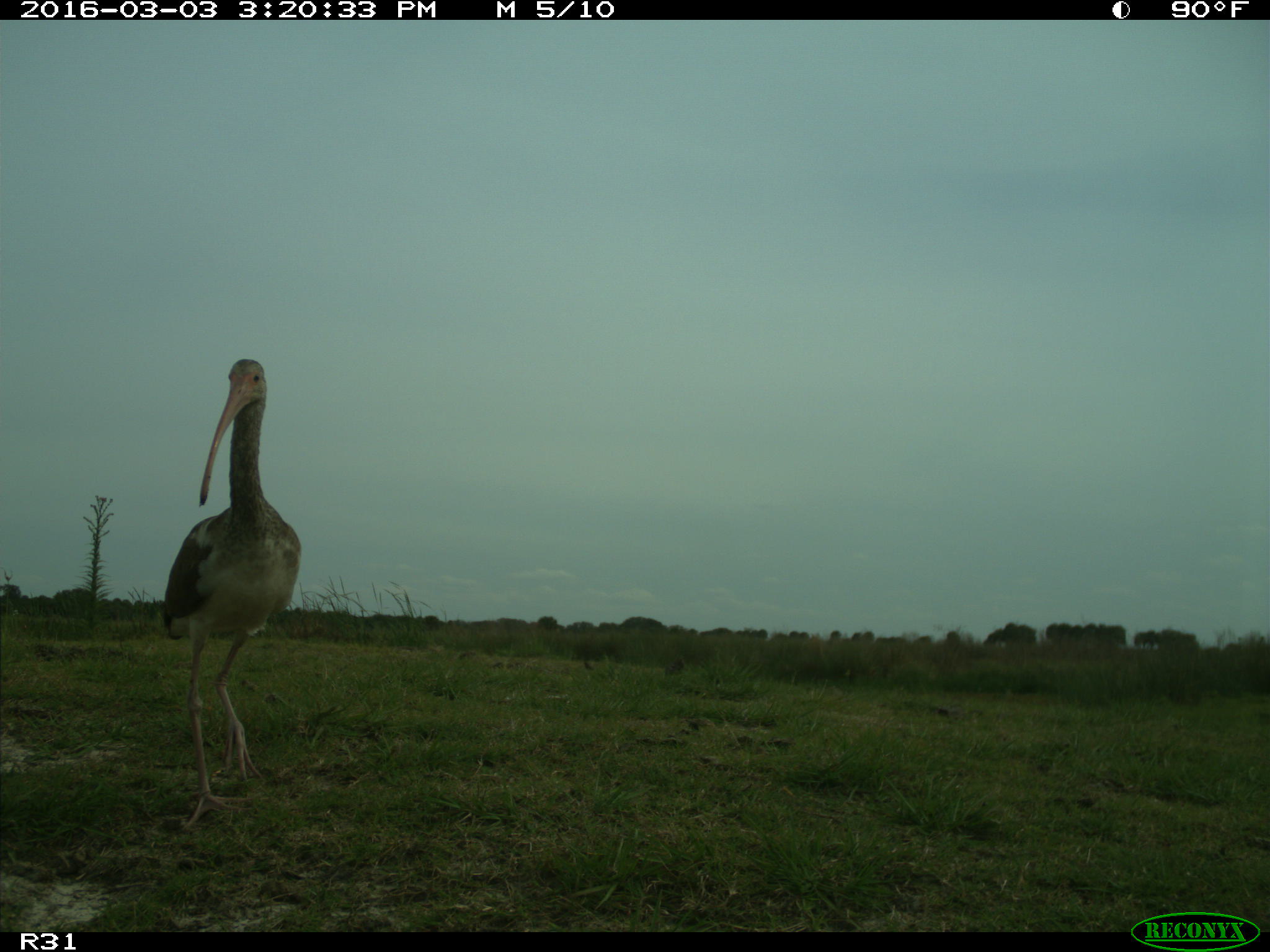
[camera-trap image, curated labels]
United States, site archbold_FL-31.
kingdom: Animalia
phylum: Chordata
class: Aves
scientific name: Aves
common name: birds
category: unidentified bird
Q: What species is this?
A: Unidentified bird (birds) (Aves).